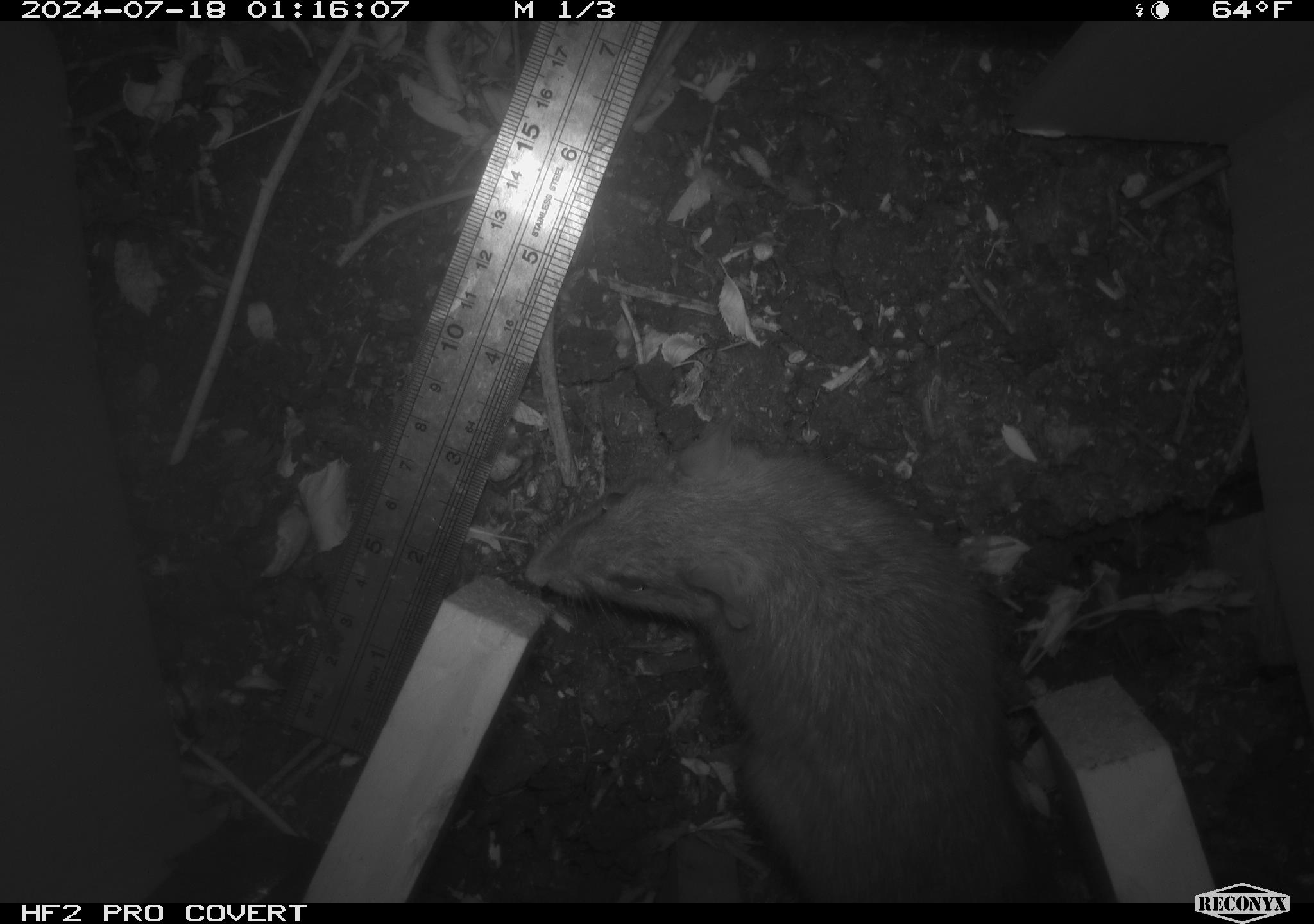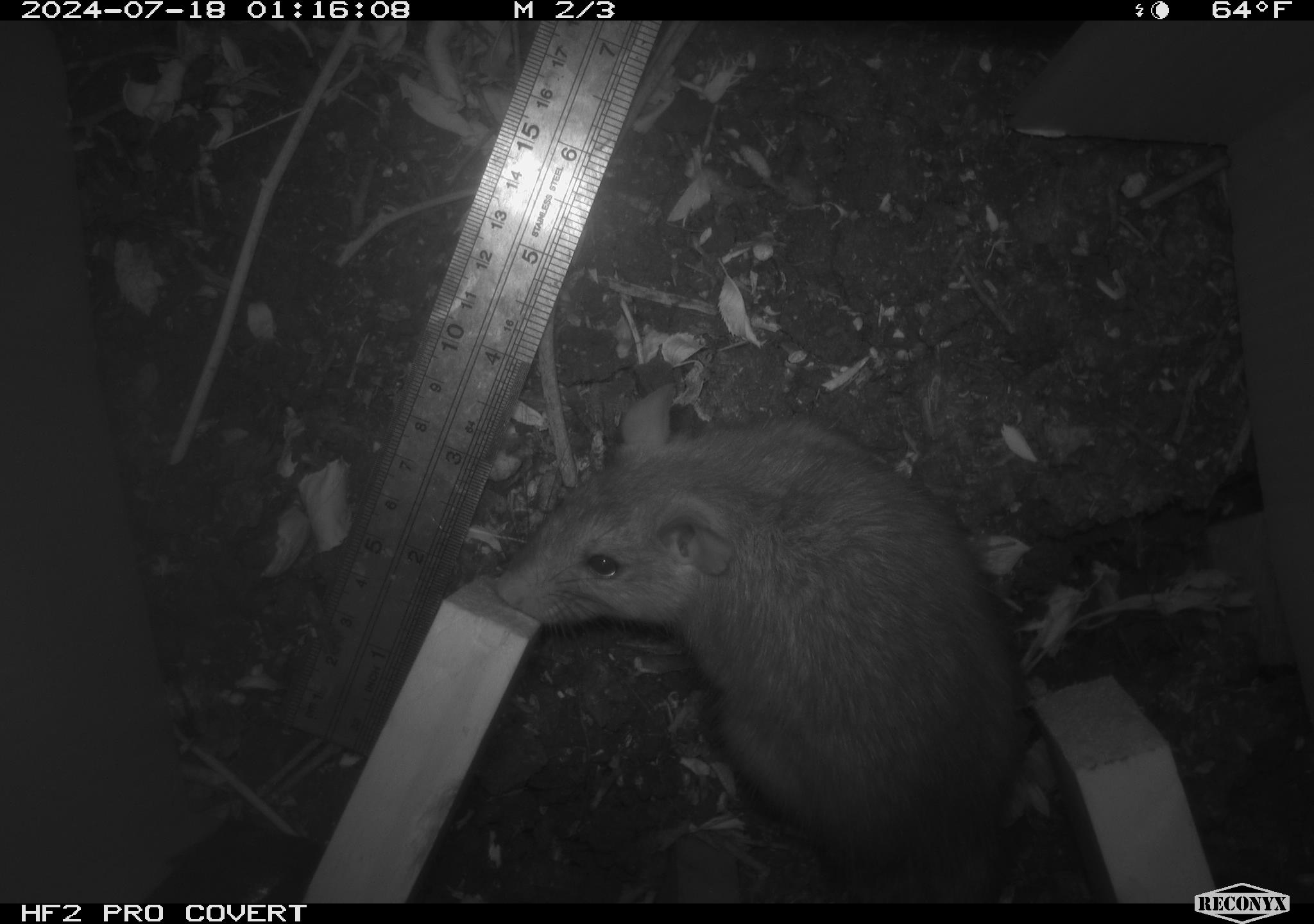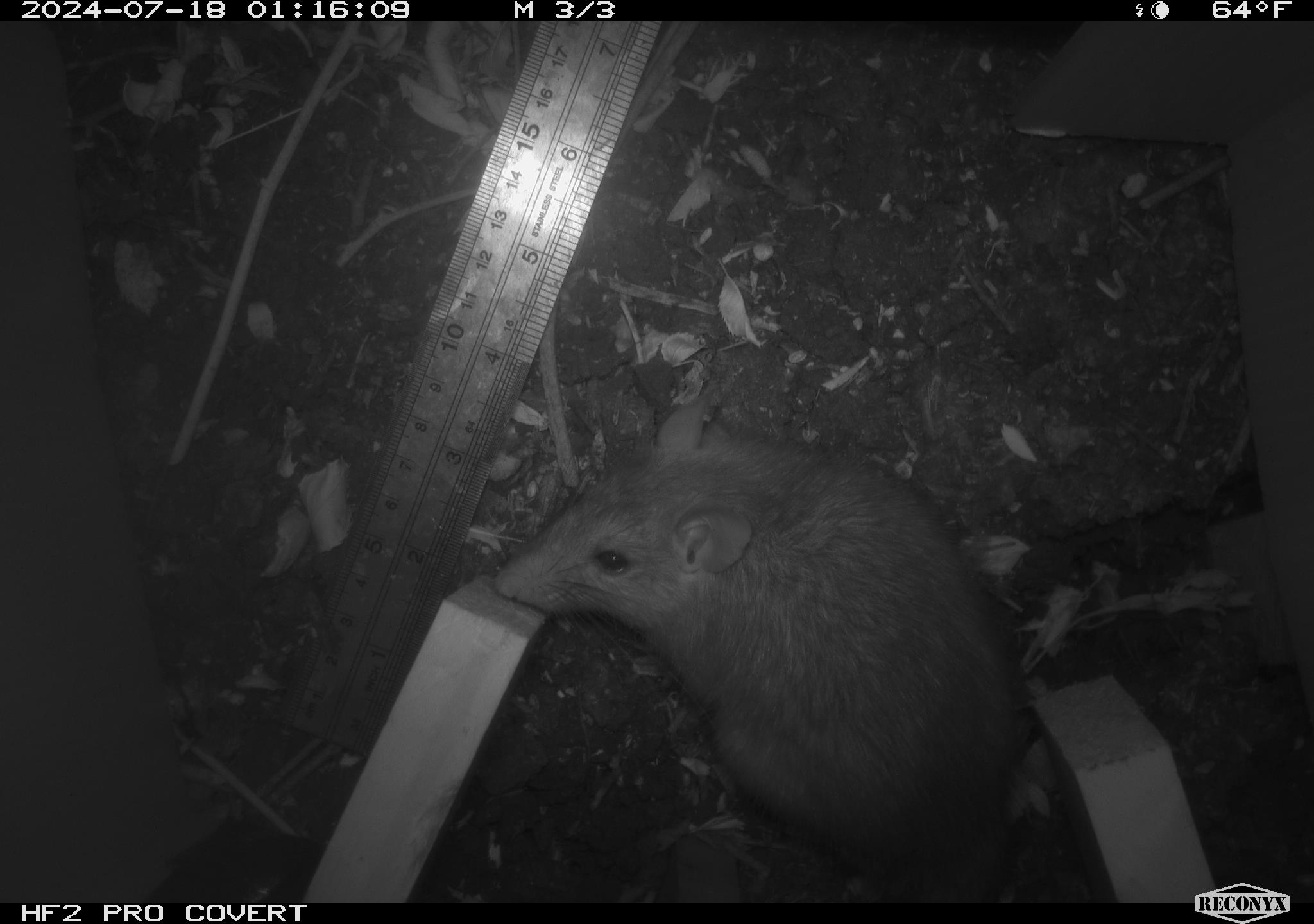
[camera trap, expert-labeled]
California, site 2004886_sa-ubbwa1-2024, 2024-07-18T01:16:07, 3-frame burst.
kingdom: Animalia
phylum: Chordata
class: Mammalia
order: Rodentia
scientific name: Rodentia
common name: woodrat or rat or mouse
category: woodrat or rat or mouse species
Woodrat or rat or mouse species (woodrat or rat or mouse) (Rodentia).